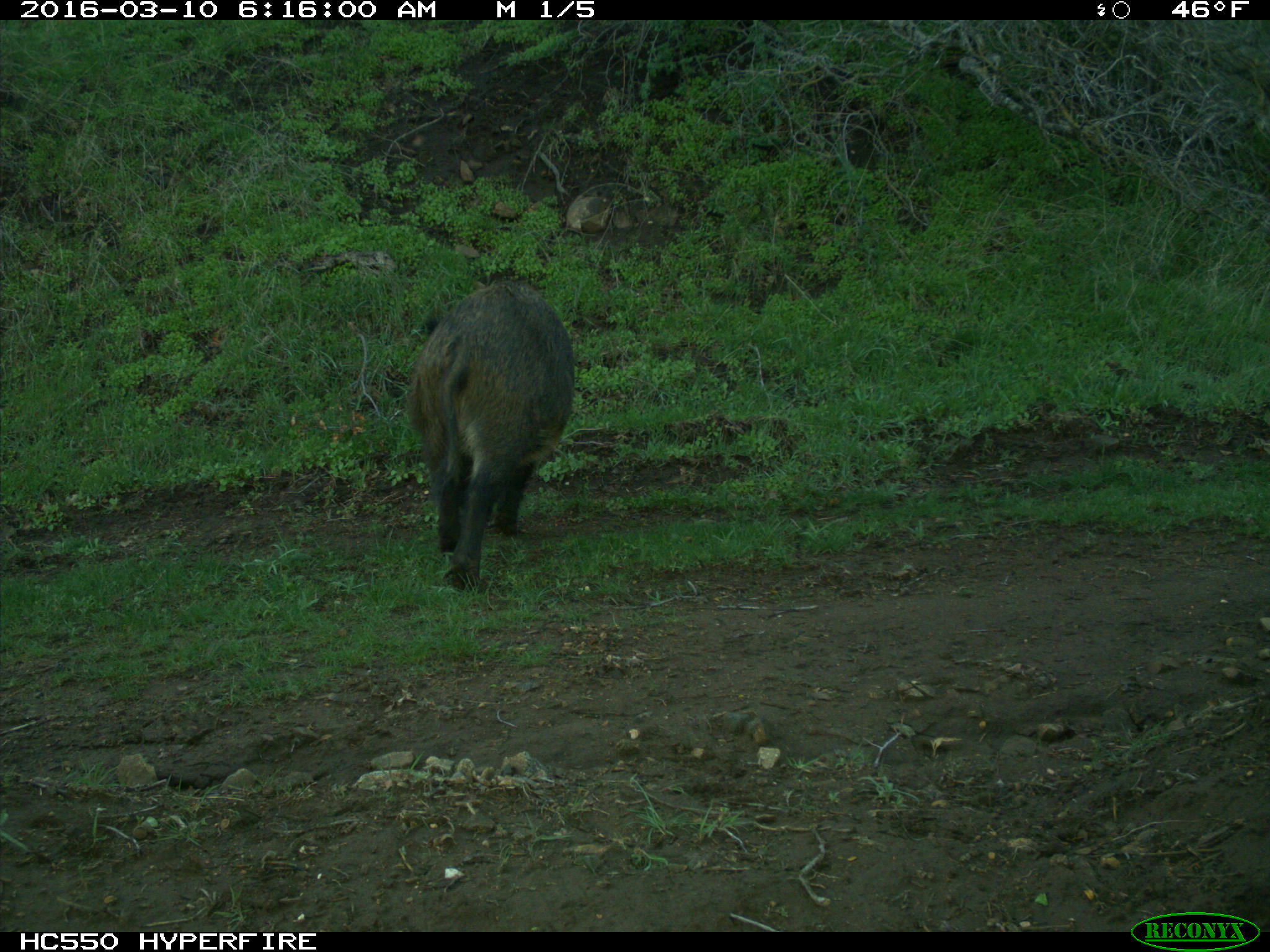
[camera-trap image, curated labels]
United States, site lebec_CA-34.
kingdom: Animalia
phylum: Chordata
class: Mammalia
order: Artiodactyla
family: Suidae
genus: Sus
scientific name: Sus scrofa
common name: wild boar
Sus scrofa (wild boar).